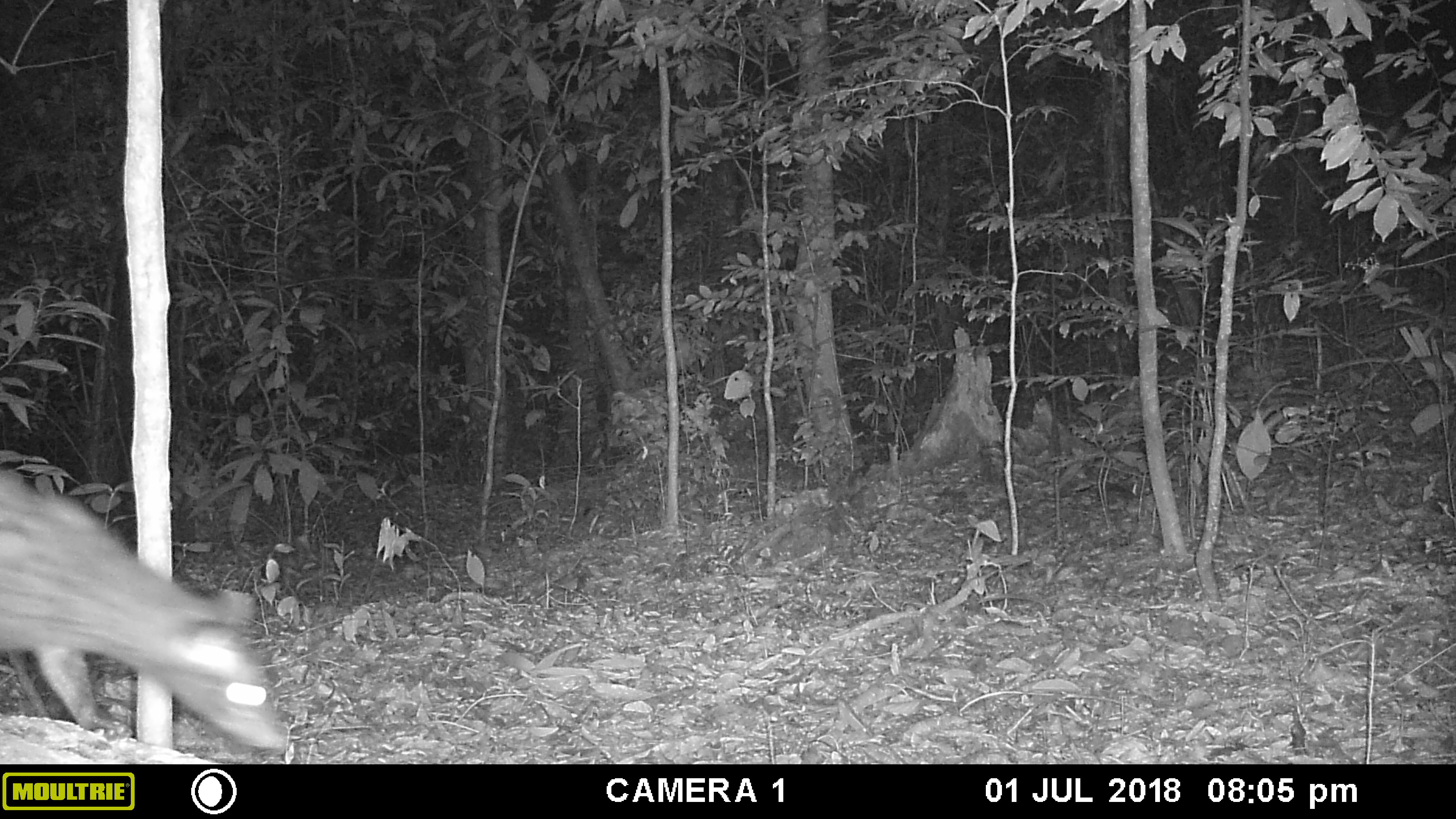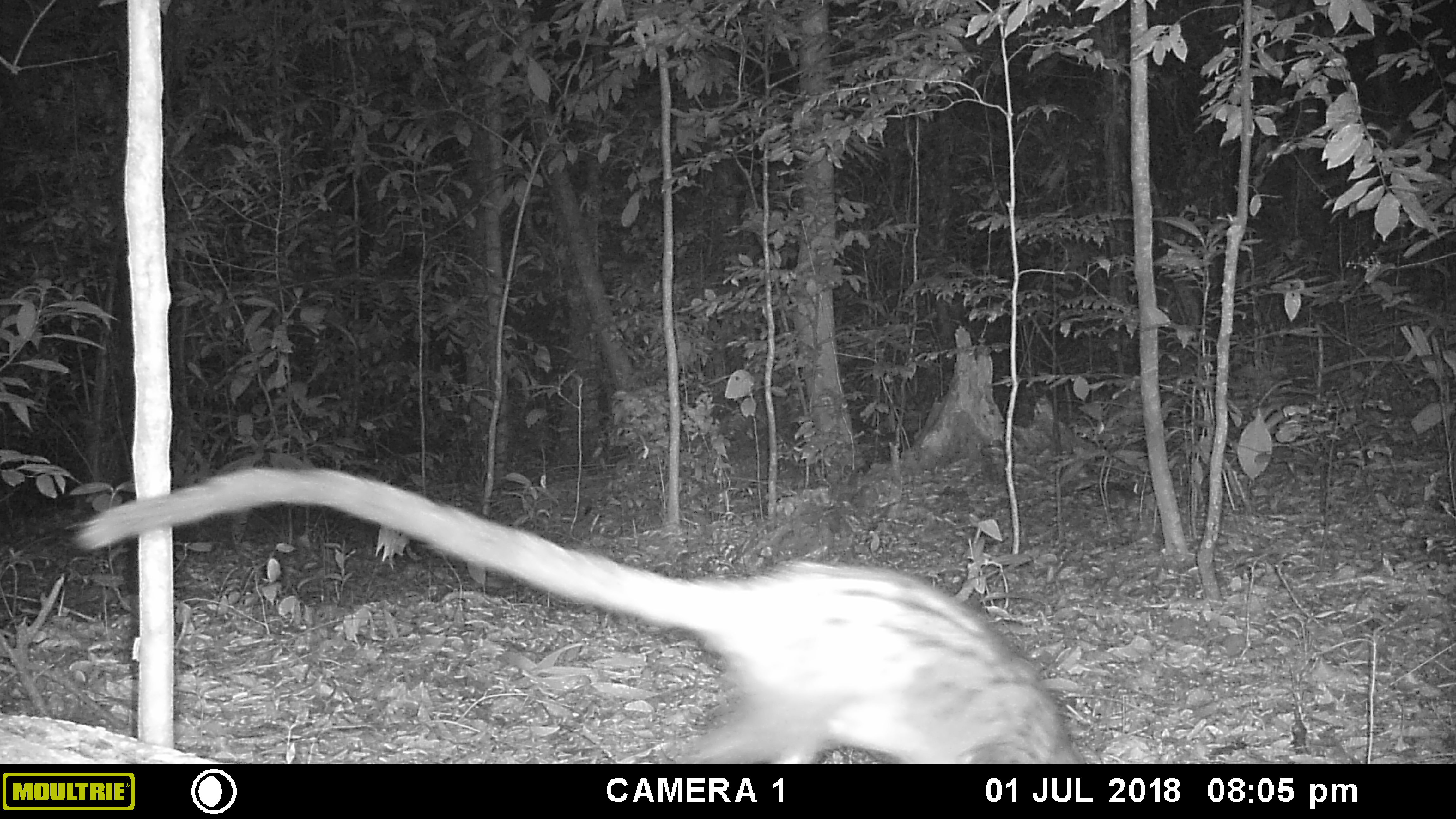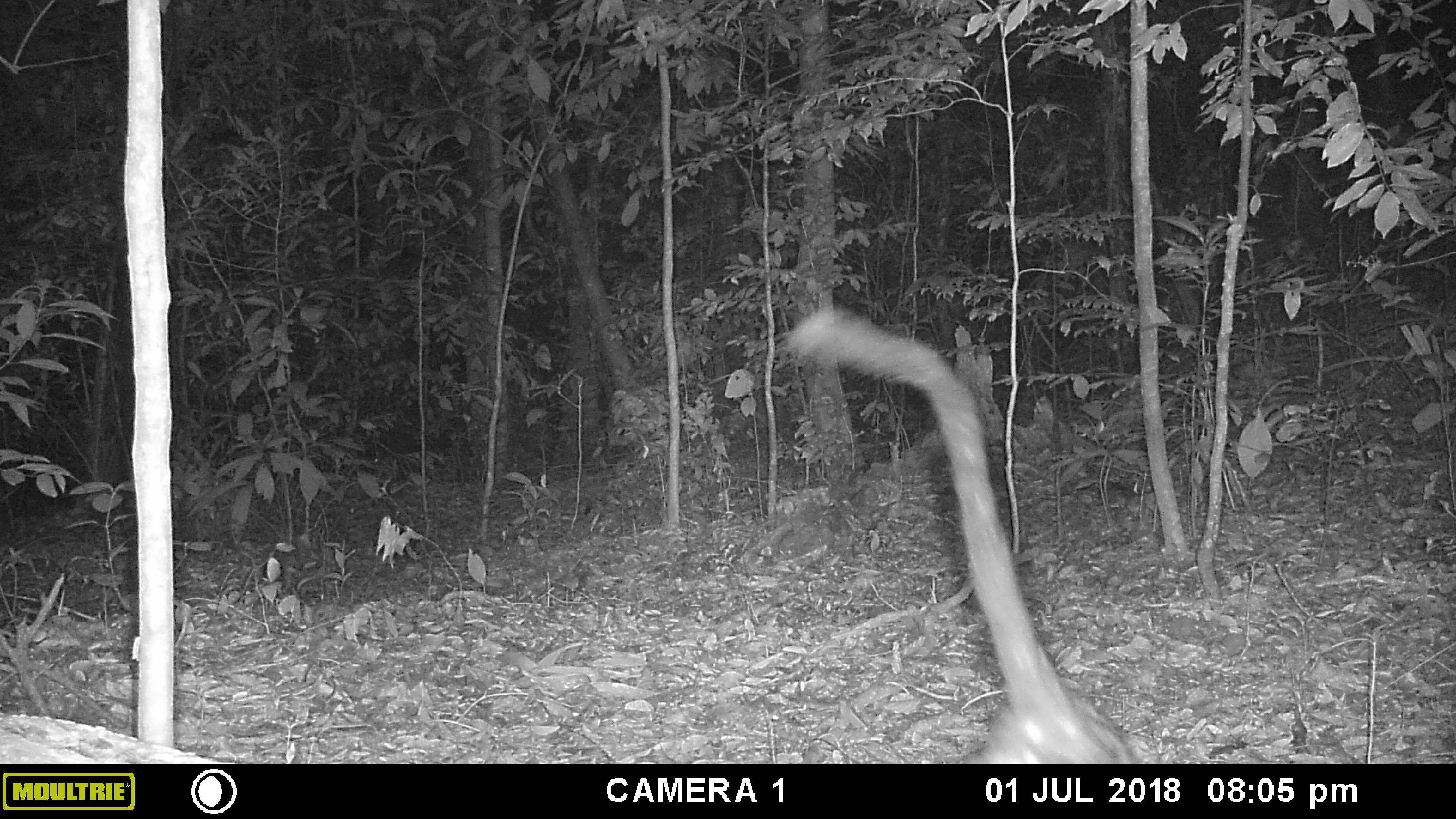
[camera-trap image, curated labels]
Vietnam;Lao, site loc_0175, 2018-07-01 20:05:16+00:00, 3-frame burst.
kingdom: Animalia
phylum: Chordata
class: Mammalia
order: Carnivora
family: Viverridae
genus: Paradoxurus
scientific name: Paradoxurus hermaphroditus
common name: common palm civet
Common palm civet (Paradoxurus hermaphroditus). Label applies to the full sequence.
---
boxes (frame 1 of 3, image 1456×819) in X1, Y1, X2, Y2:
common palm civet: 0, 467, 287, 755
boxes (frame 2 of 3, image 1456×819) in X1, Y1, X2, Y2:
common palm civet: 68, 465, 1084, 764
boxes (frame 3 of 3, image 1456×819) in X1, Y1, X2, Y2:
common palm civet: 780, 308, 1137, 764